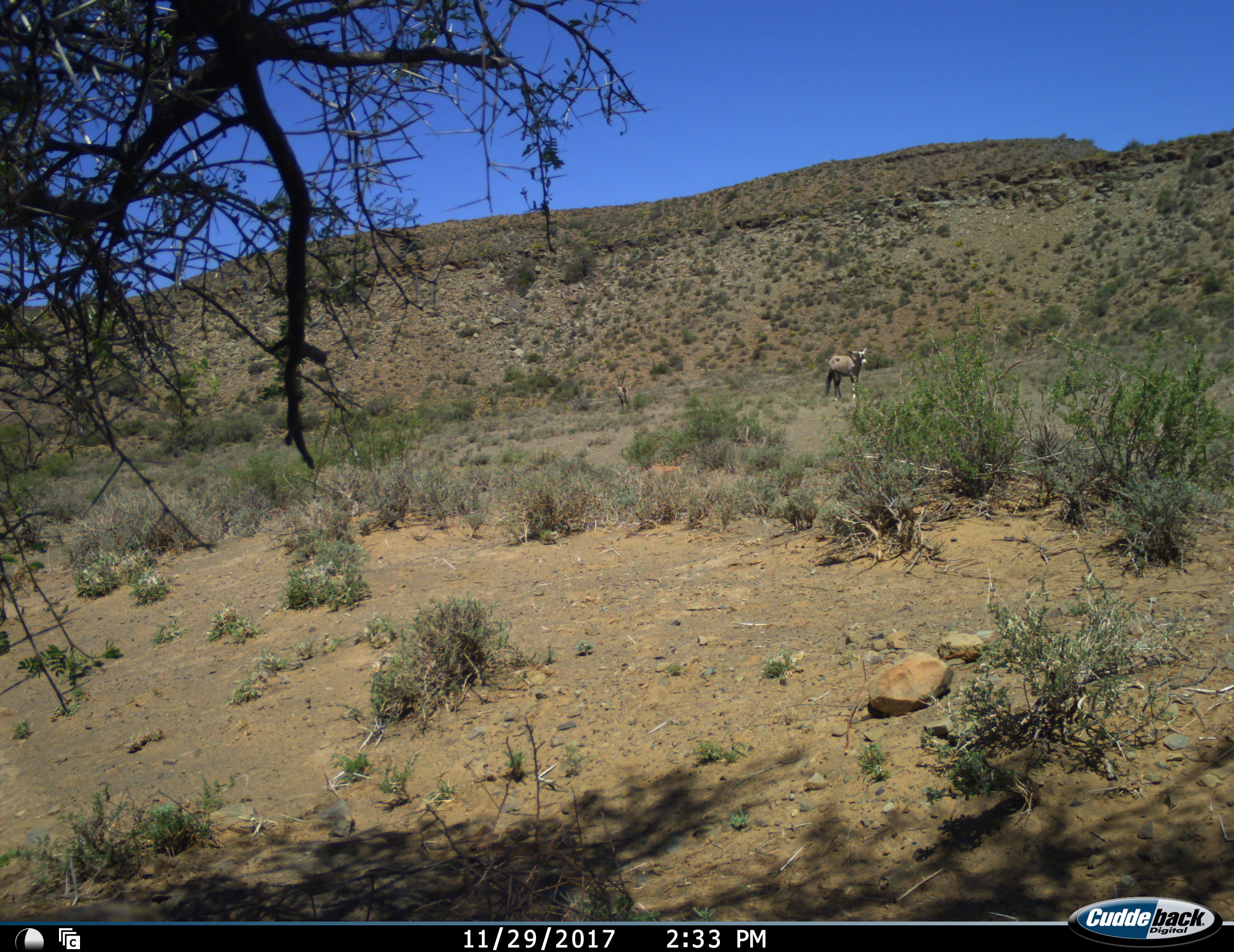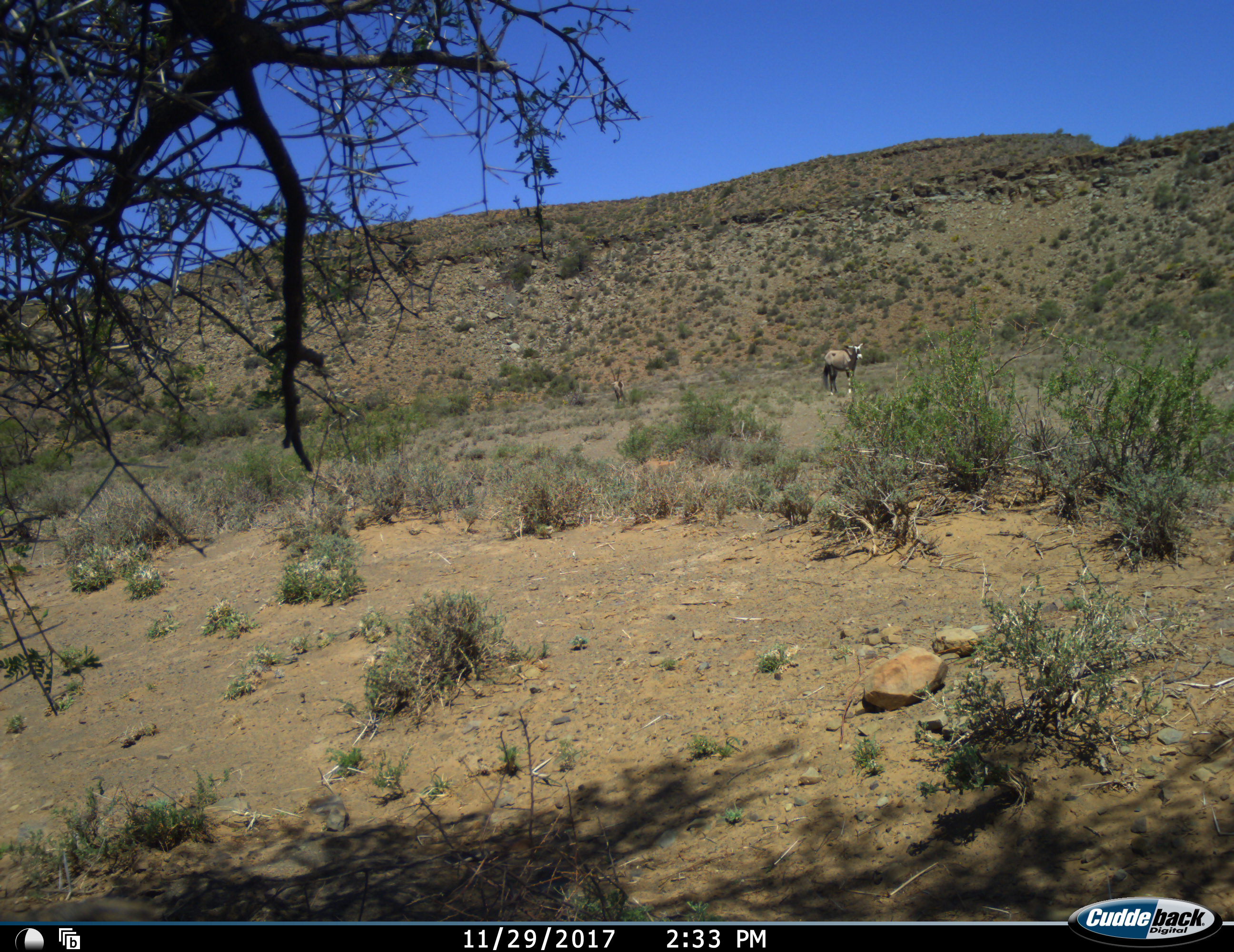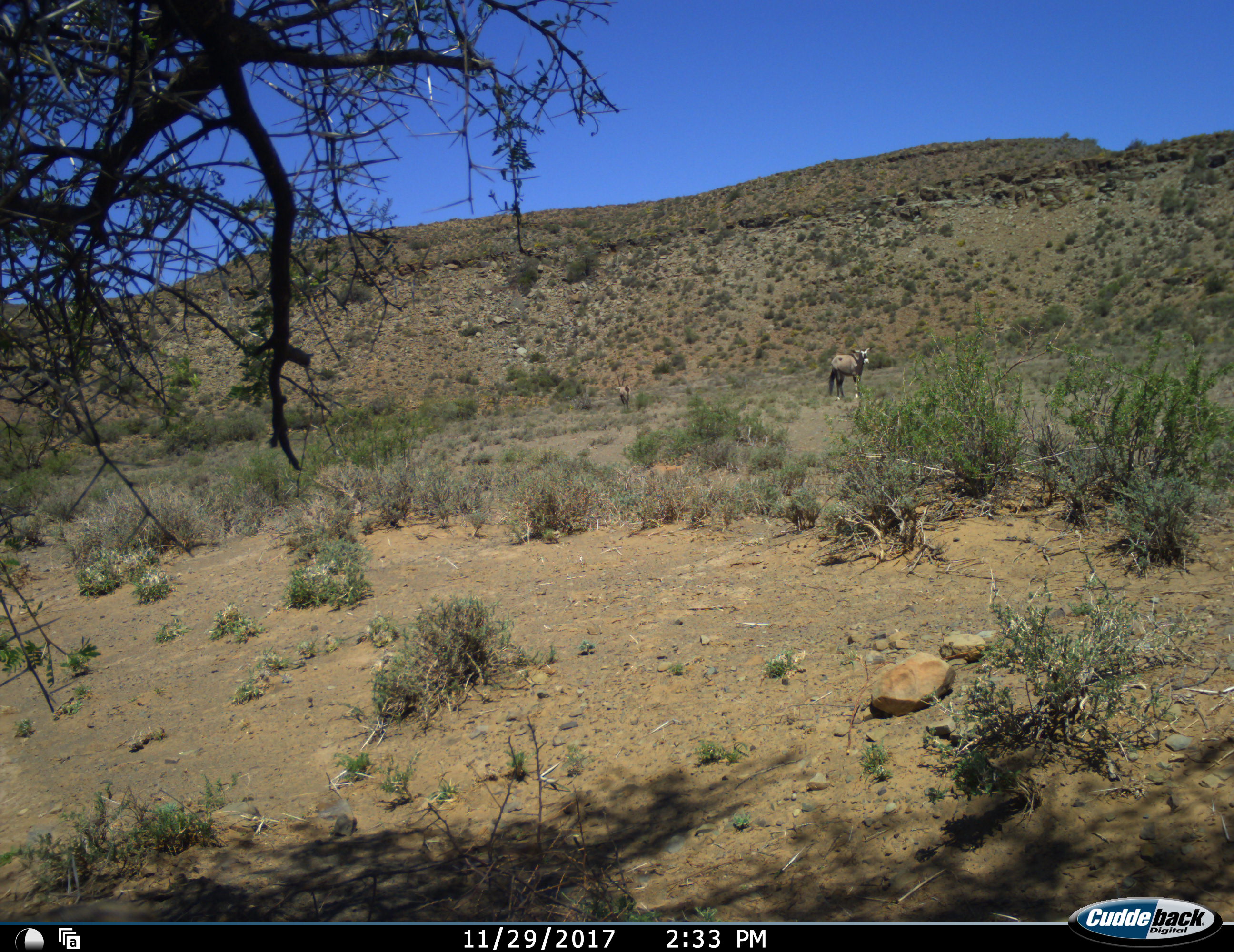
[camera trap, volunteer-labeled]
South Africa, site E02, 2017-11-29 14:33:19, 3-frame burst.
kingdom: Animalia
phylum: Chordata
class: Mammalia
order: Artiodactyla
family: Bovidae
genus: Oryx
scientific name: Oryx gazella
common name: gemsbok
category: gemsbokoryx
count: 2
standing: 100%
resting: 0%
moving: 12%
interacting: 0%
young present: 12%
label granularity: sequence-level